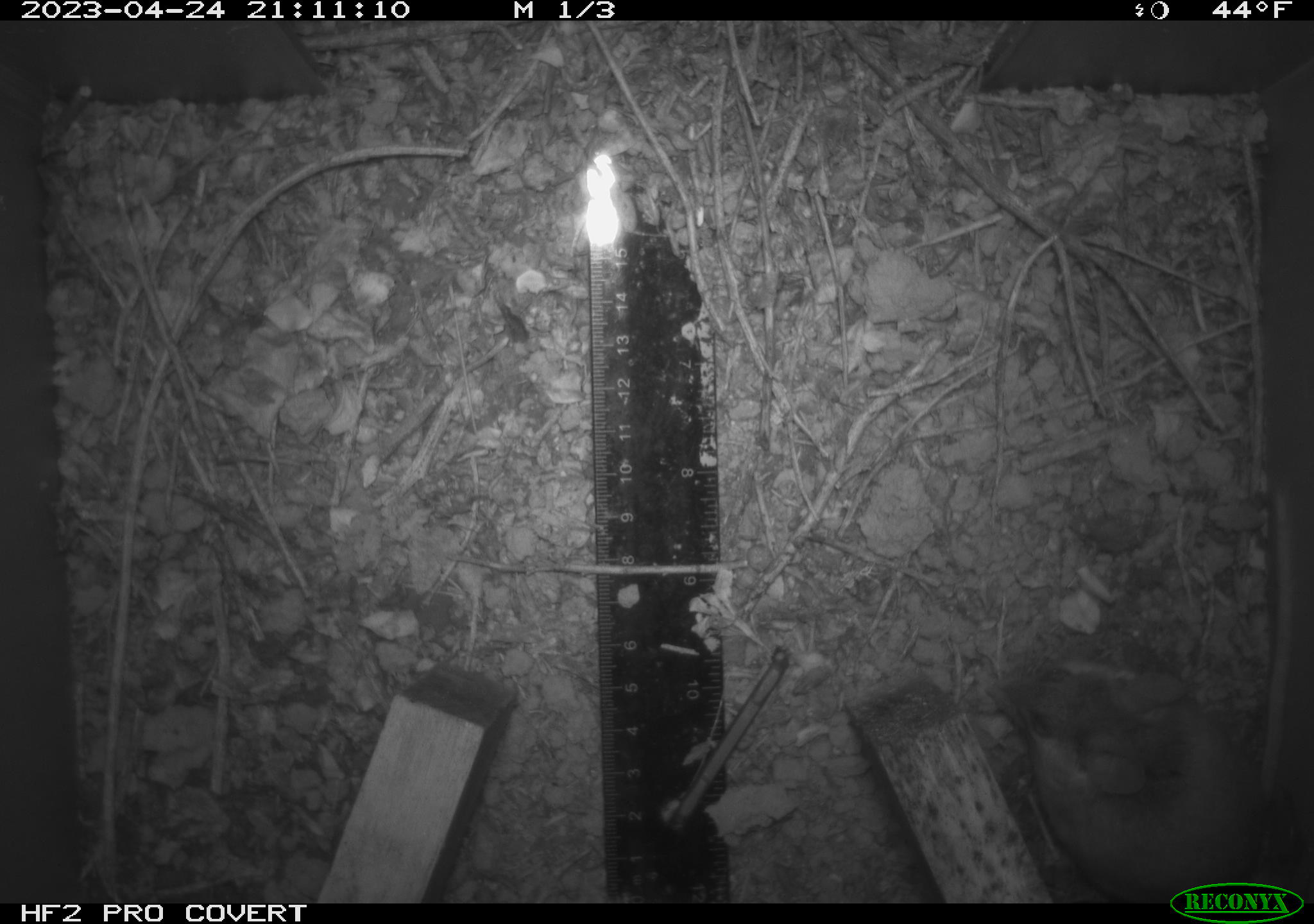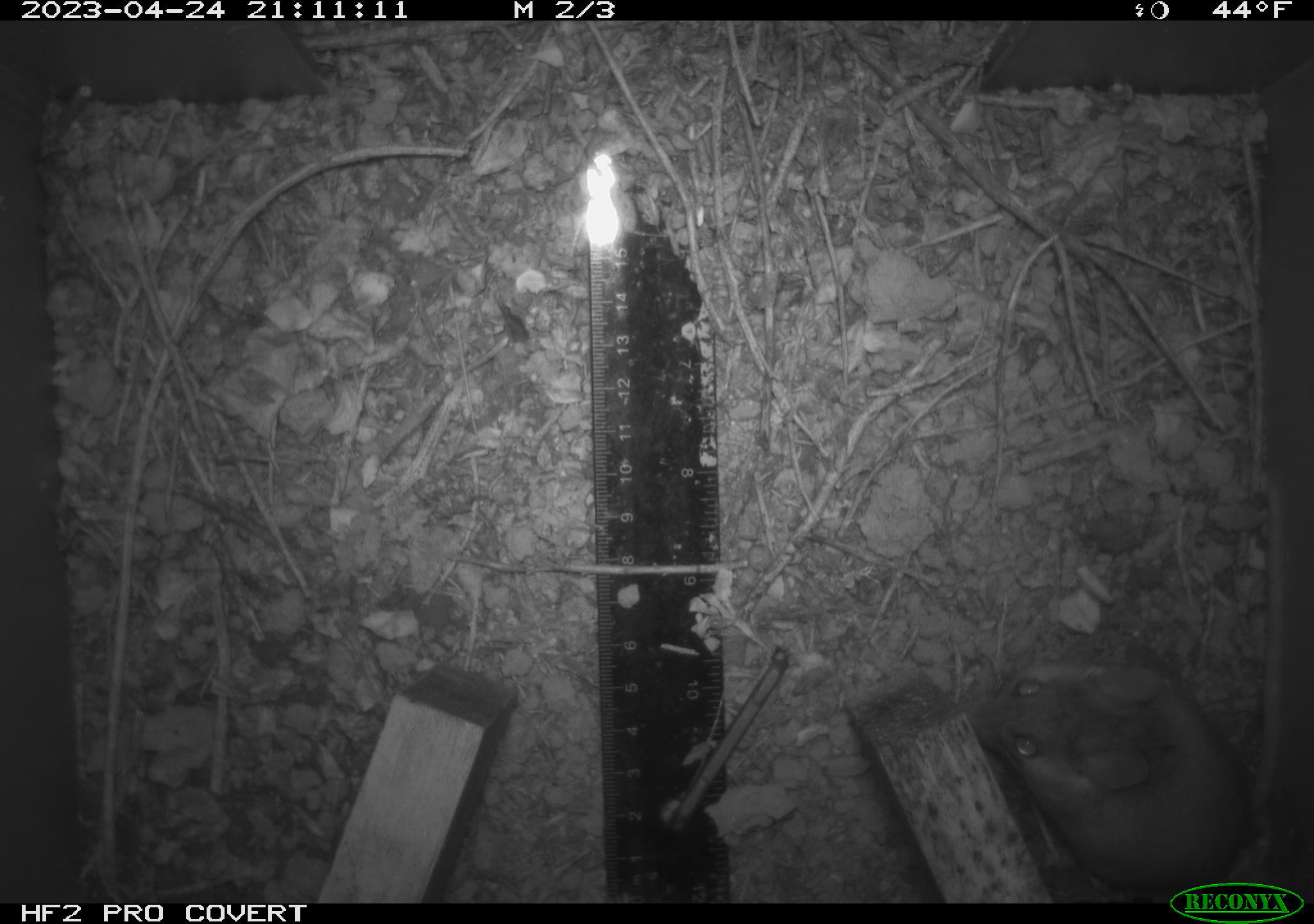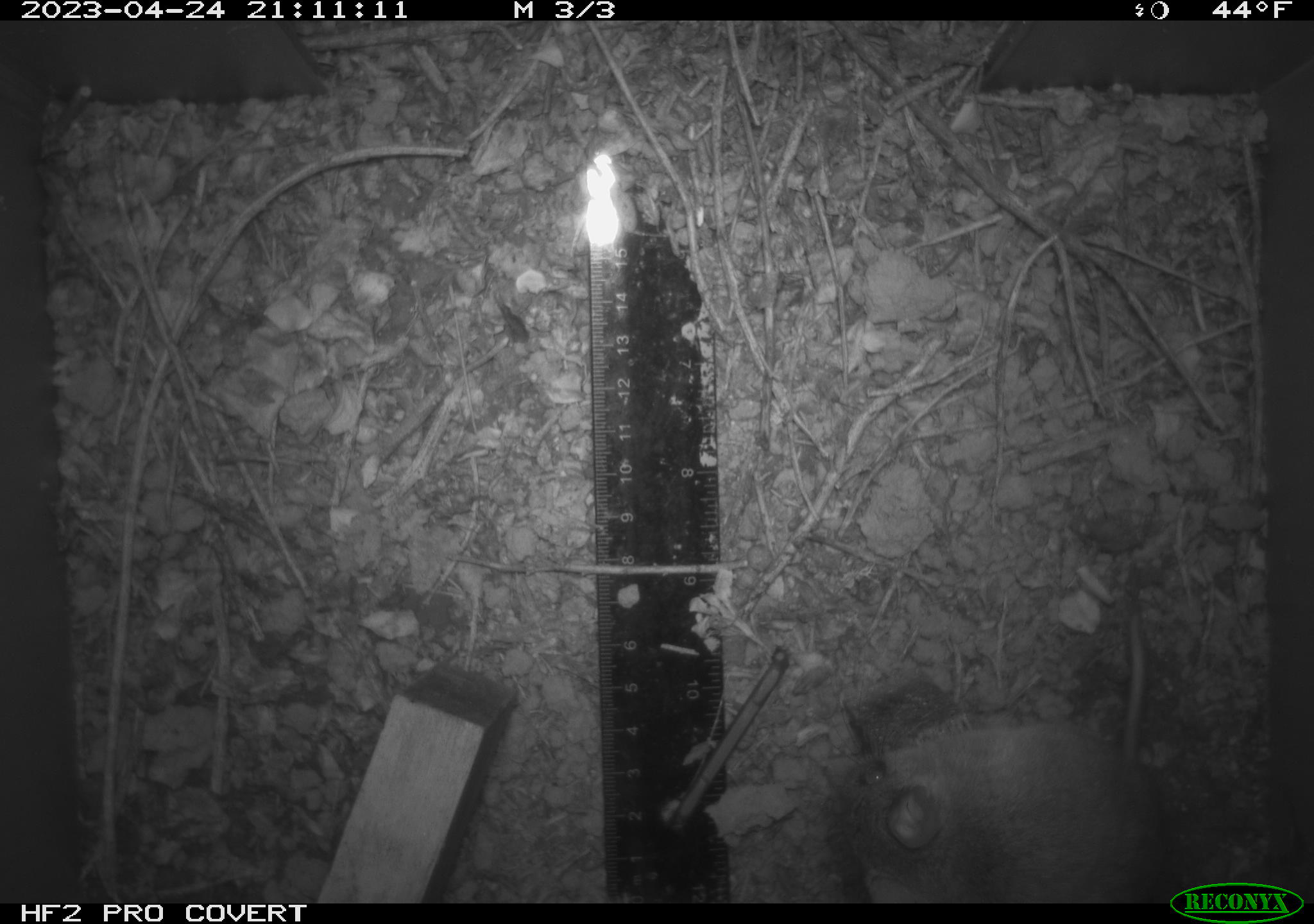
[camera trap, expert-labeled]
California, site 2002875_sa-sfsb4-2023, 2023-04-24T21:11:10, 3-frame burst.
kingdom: Animalia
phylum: Chordata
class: Mammalia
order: Rodentia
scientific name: Rodentia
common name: mouse species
Mouse species (Rodentia).